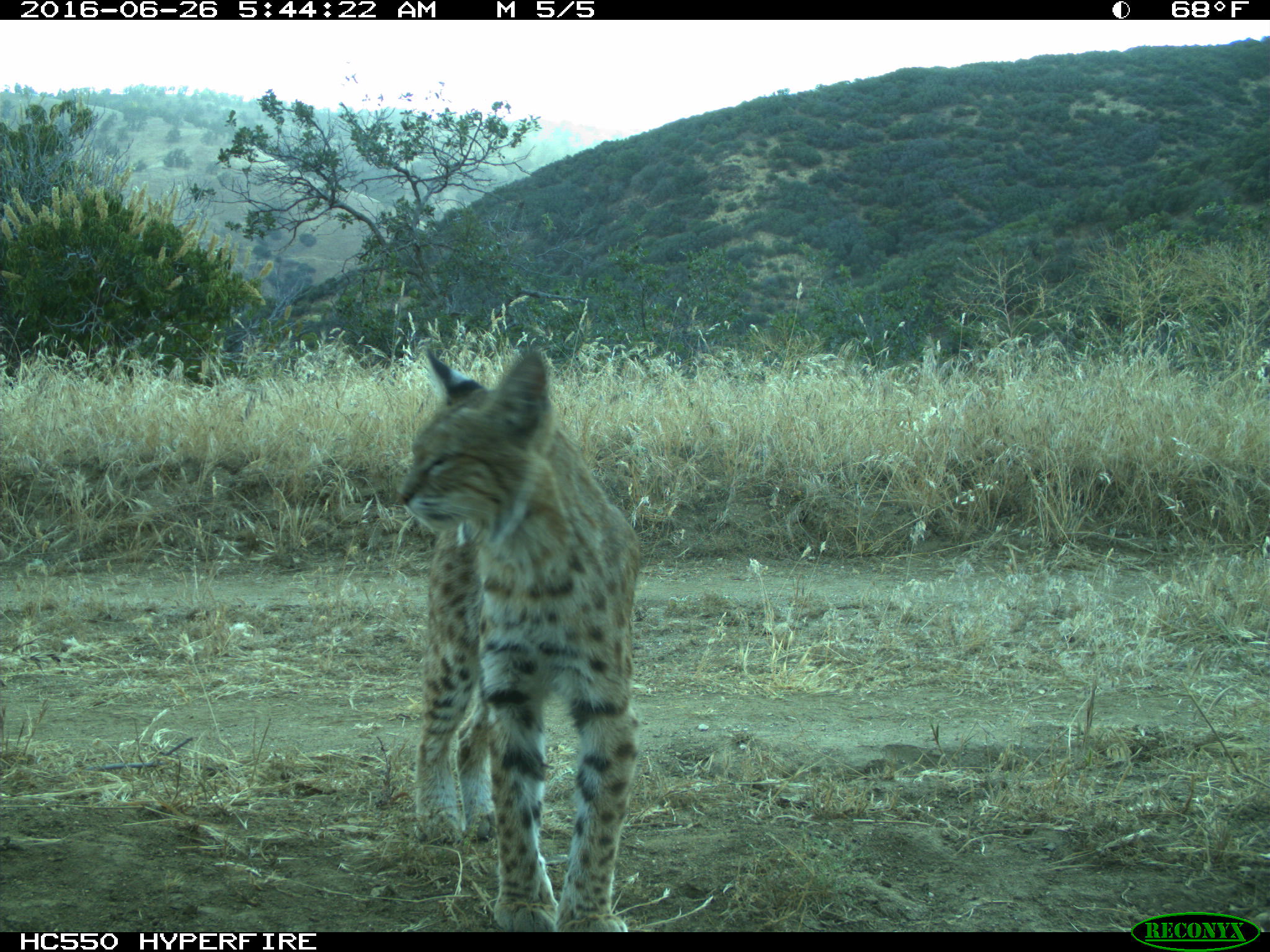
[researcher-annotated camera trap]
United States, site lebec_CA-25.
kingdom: Animalia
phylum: Chordata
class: Mammalia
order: Carnivora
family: Felidae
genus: Lynx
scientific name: Lynx rufus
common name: bobcat